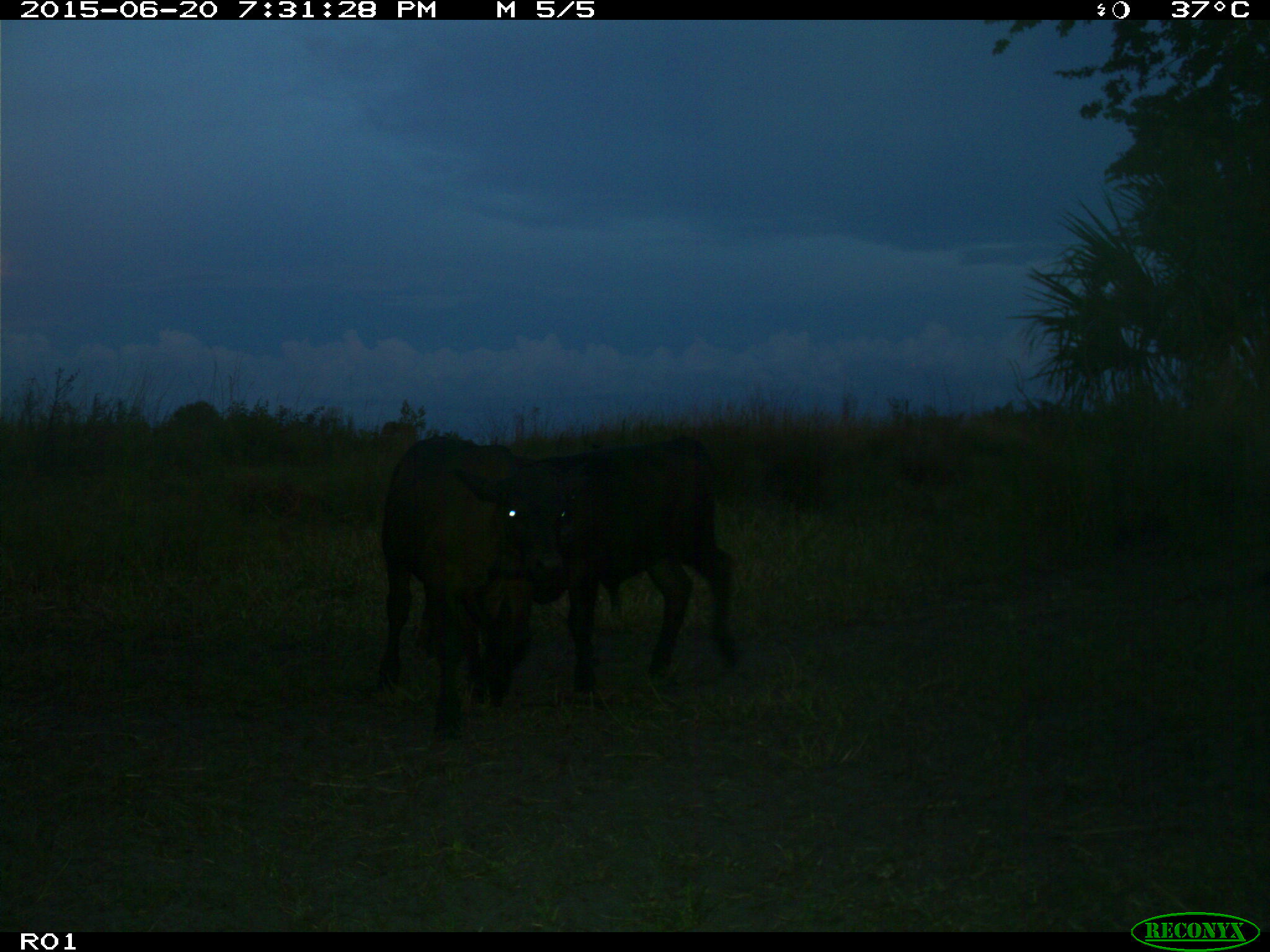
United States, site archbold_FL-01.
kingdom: Animalia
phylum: Chordata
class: Mammalia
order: Artiodactyla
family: Bovidae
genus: Bos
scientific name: Bos taurus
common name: domestic cow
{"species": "Bos taurus (domestic cow)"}